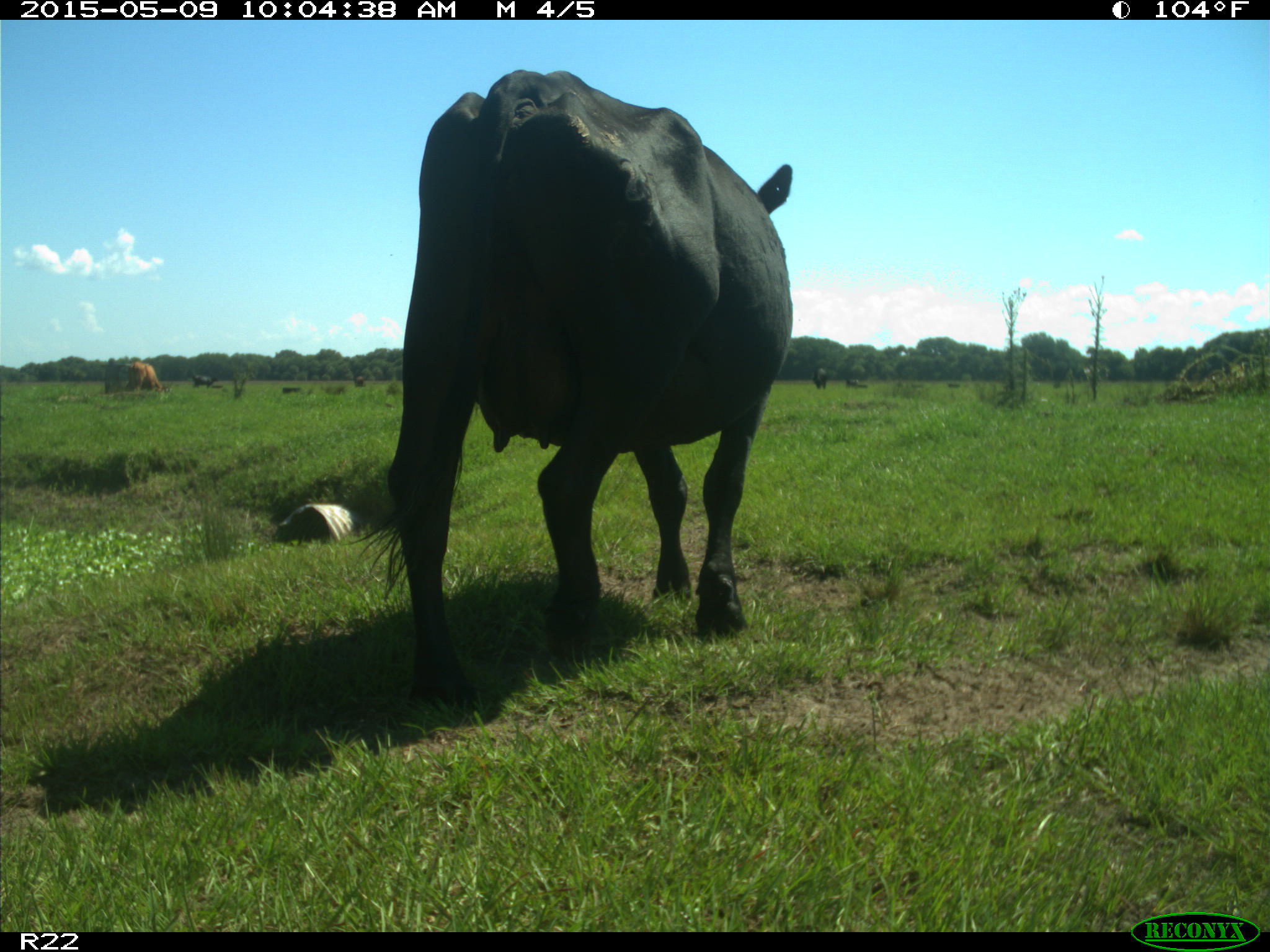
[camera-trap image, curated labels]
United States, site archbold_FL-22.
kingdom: Animalia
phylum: Chordata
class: Mammalia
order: Artiodactyla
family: Bovidae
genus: Bos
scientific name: Bos taurus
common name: domestic cow